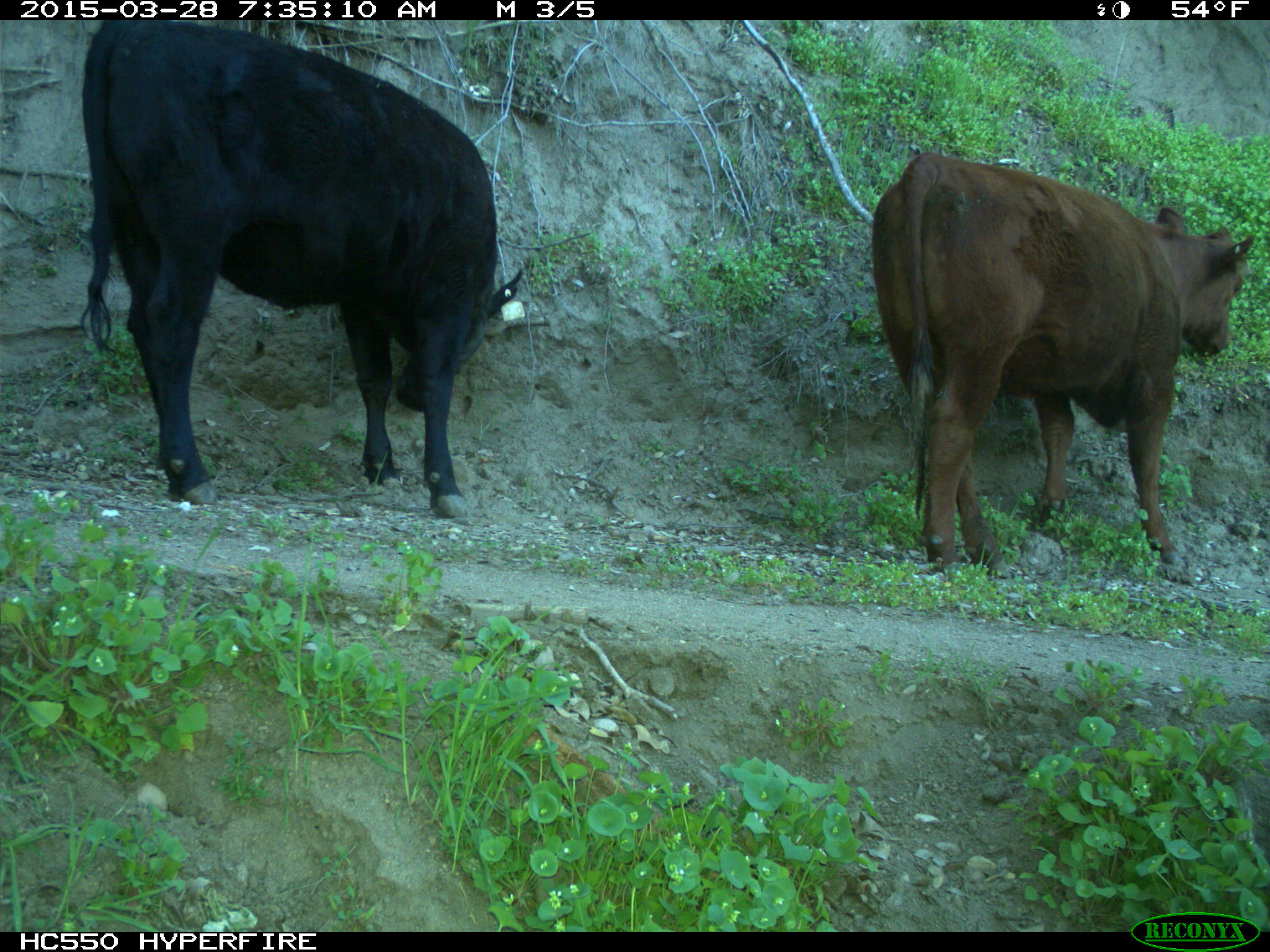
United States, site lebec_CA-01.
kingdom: Animalia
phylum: Chordata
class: Mammalia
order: Artiodactyla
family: Bovidae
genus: Bos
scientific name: Bos taurus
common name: domestic cow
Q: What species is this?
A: Bos taurus (domestic cow).